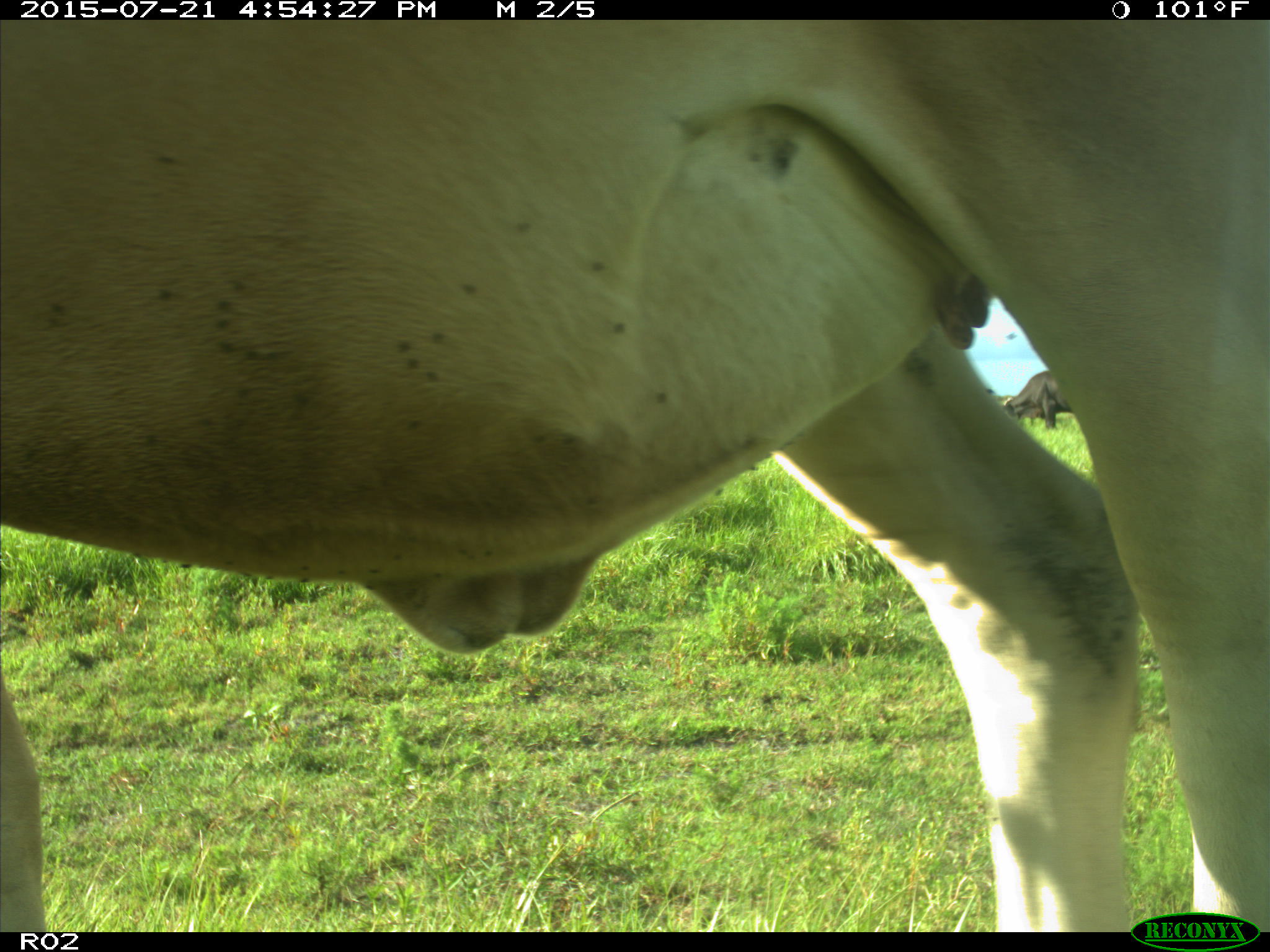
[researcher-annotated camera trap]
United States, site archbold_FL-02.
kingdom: Animalia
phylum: Chordata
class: Mammalia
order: Artiodactyla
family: Bovidae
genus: Bos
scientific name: Bos taurus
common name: domestic cow